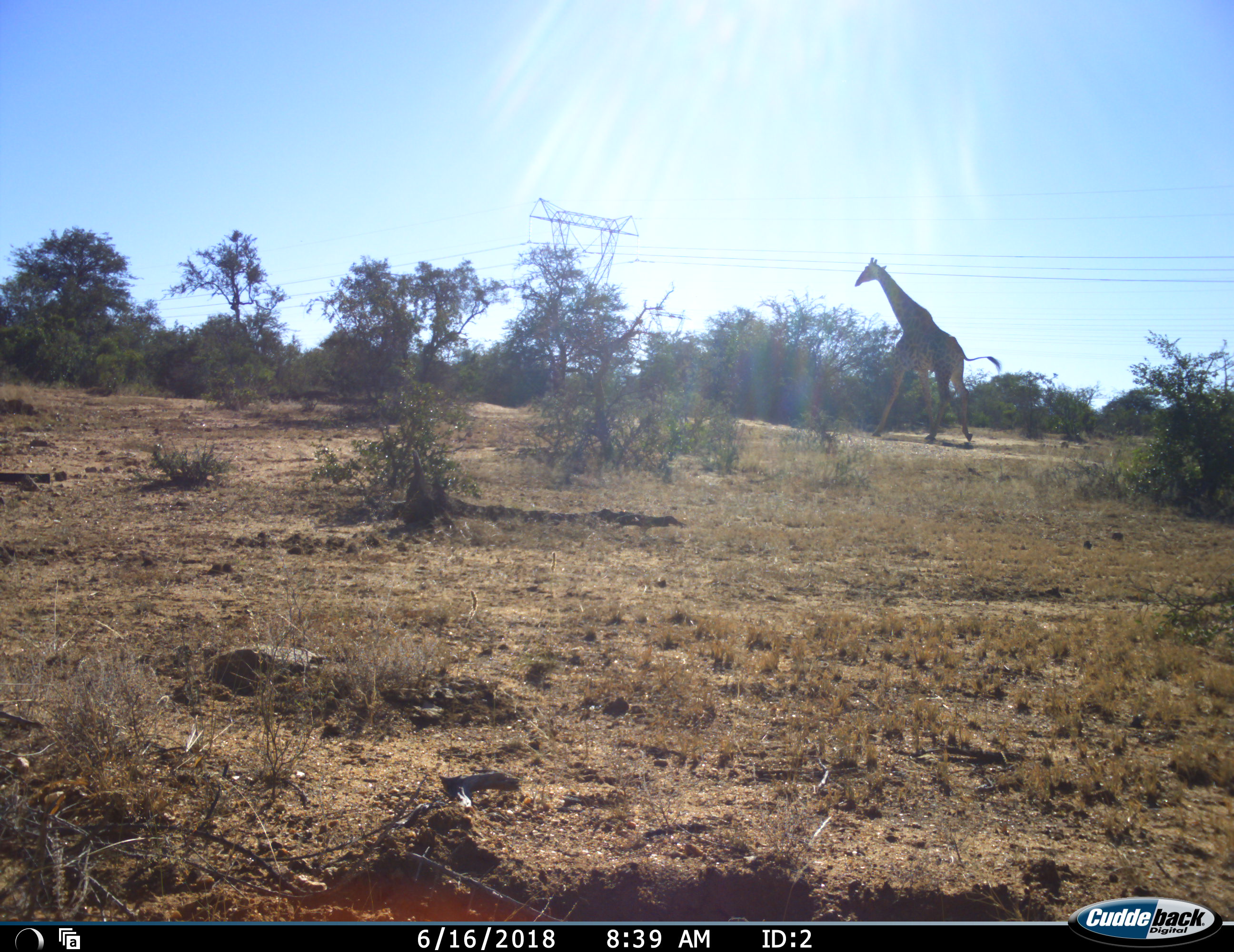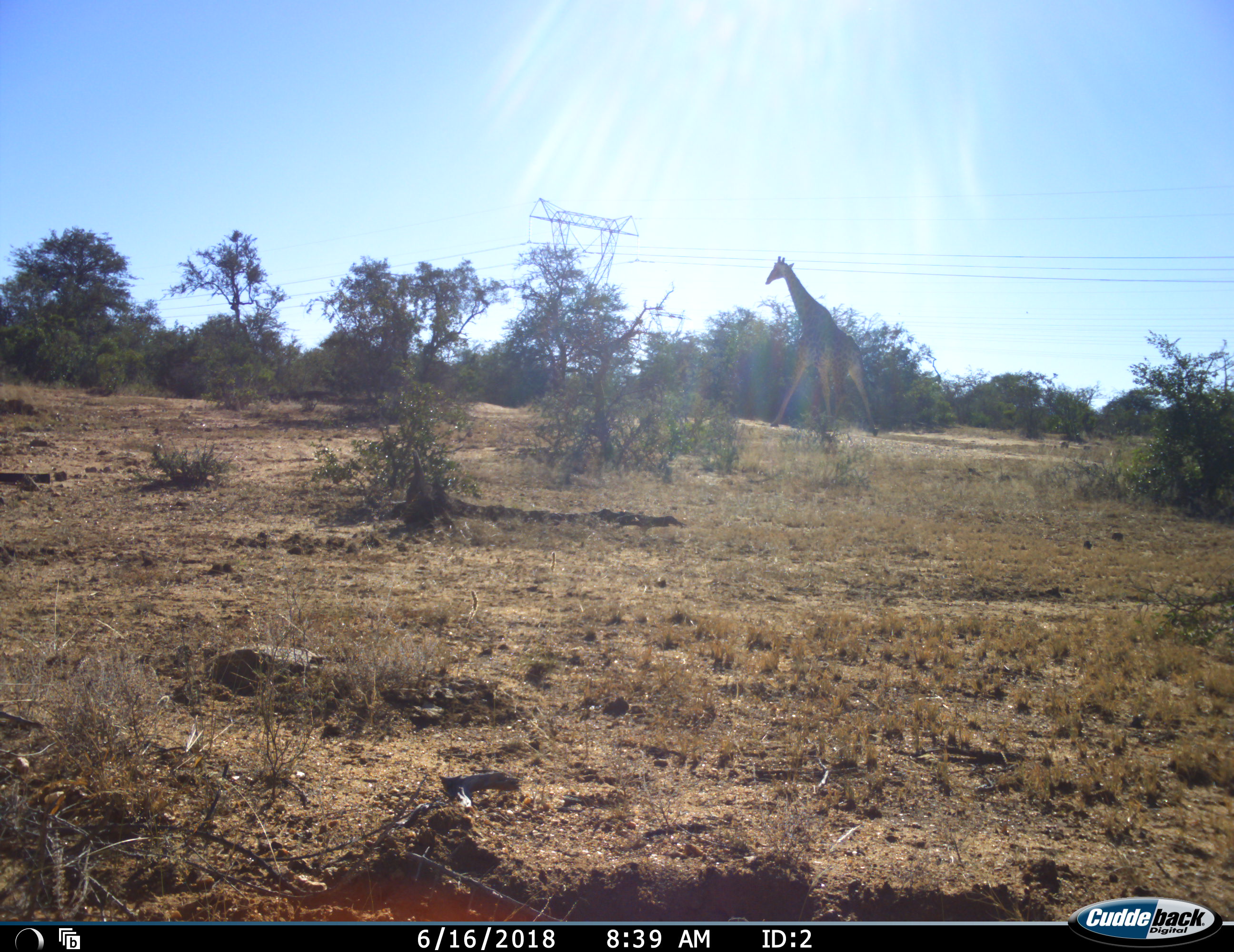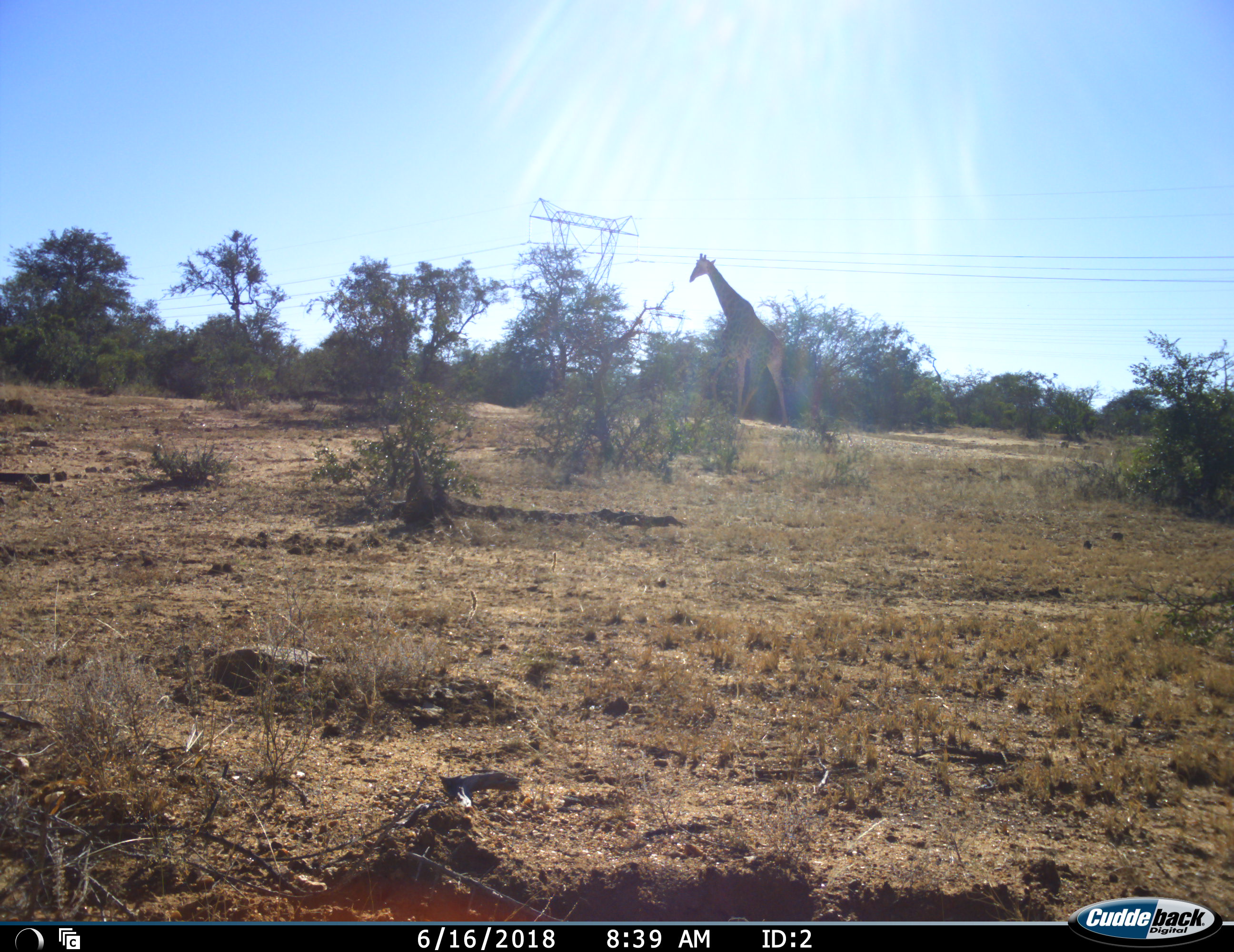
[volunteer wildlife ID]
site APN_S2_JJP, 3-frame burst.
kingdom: Animalia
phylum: Chordata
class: Mammalia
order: Artiodactyla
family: Giraffidae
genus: Giraffa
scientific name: Giraffa camelopardalis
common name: giraffe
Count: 1.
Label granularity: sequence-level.